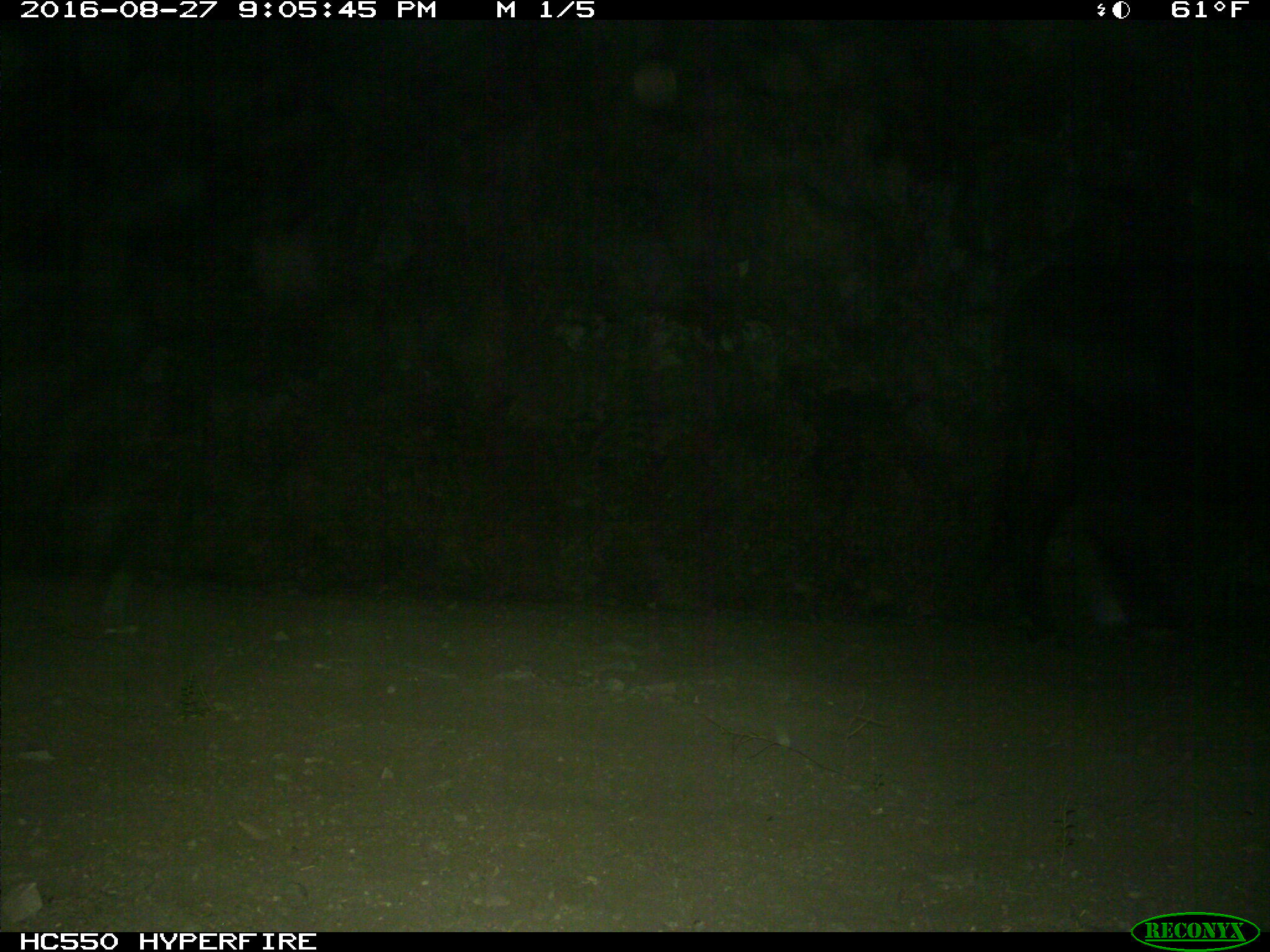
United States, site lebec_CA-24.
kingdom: Animalia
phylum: Chordata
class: Mammalia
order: Artiodactyla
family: Bovidae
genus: Bos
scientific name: Bos taurus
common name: domestic cow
Bos taurus (domestic cow).